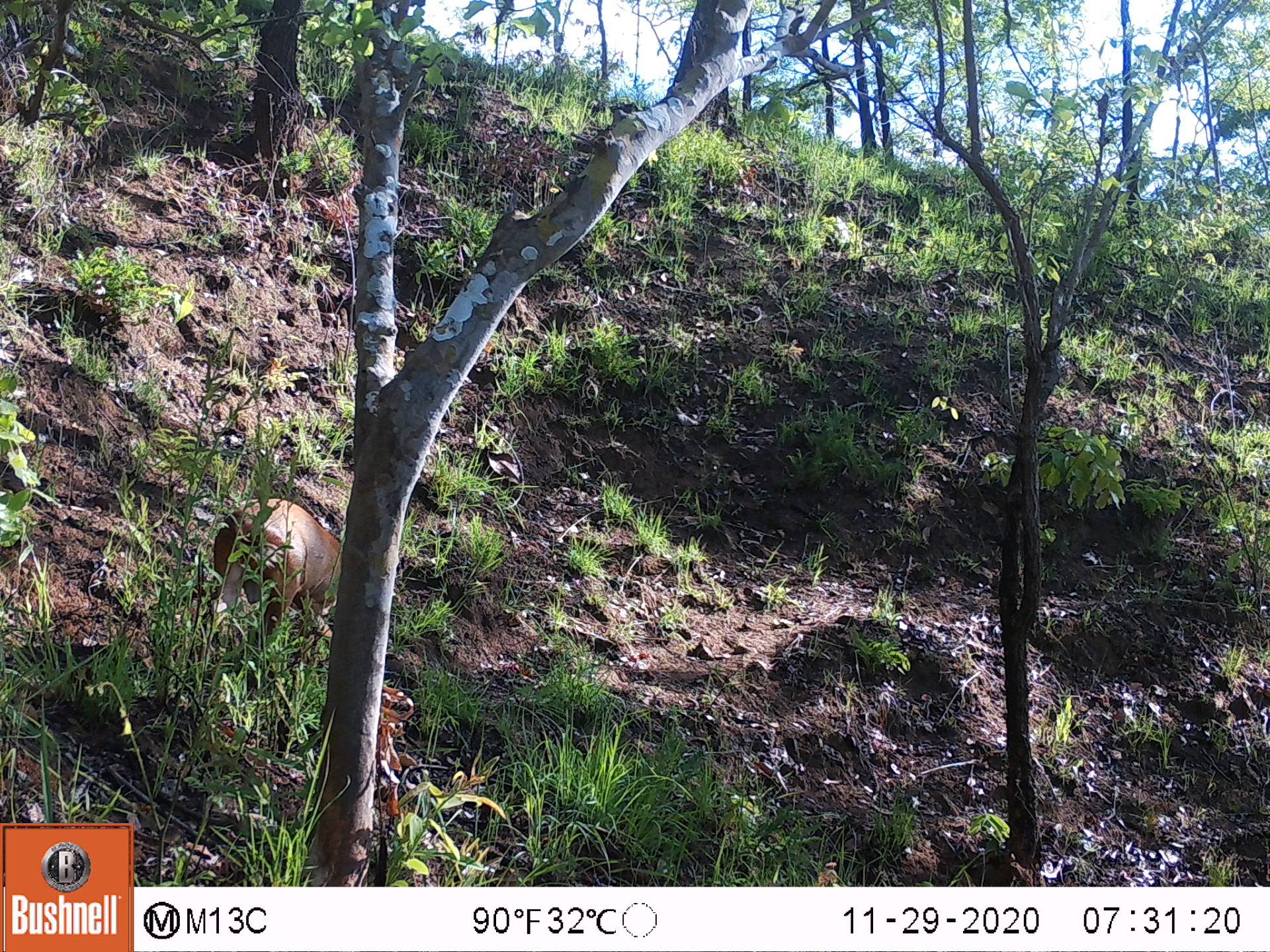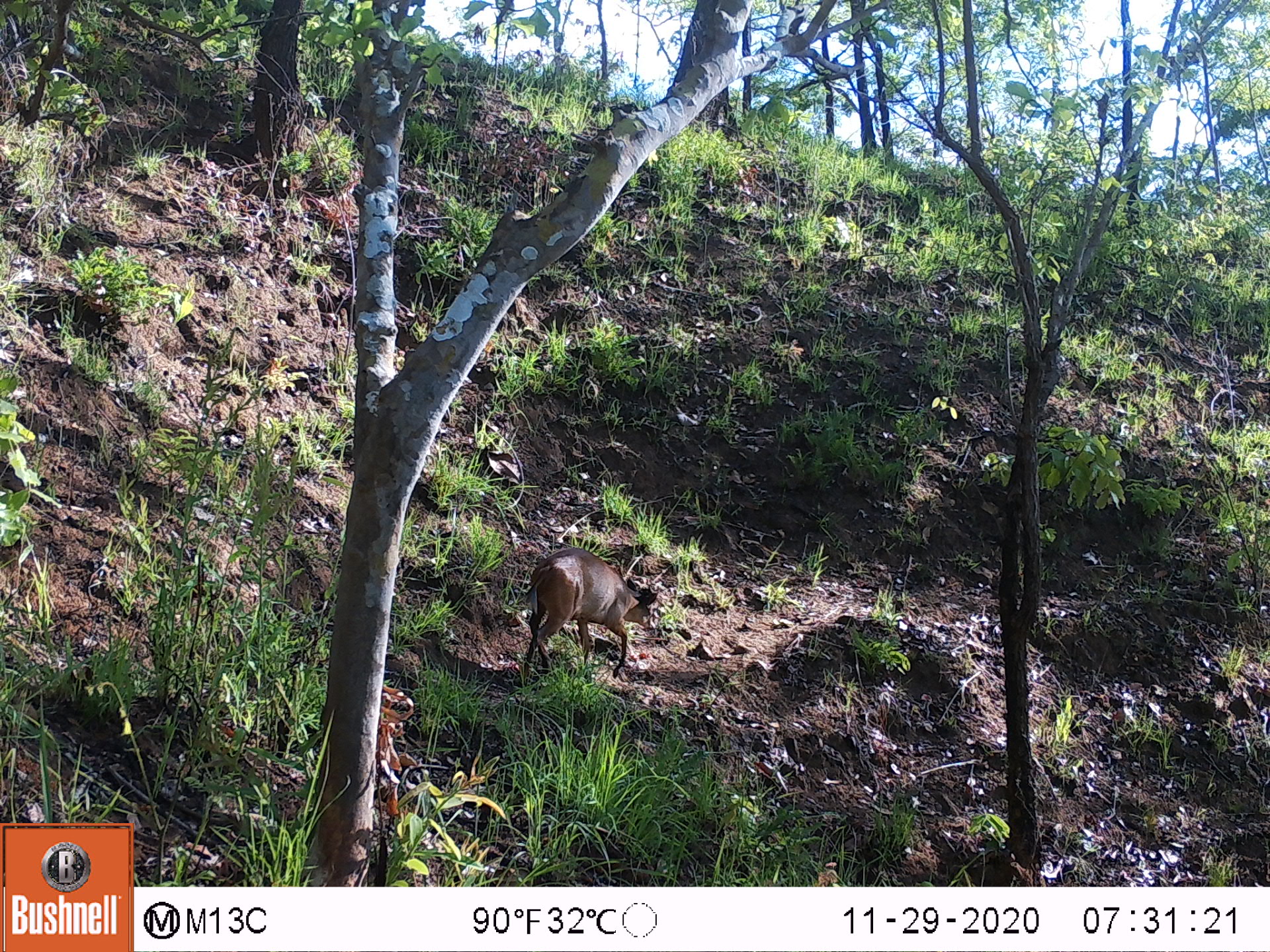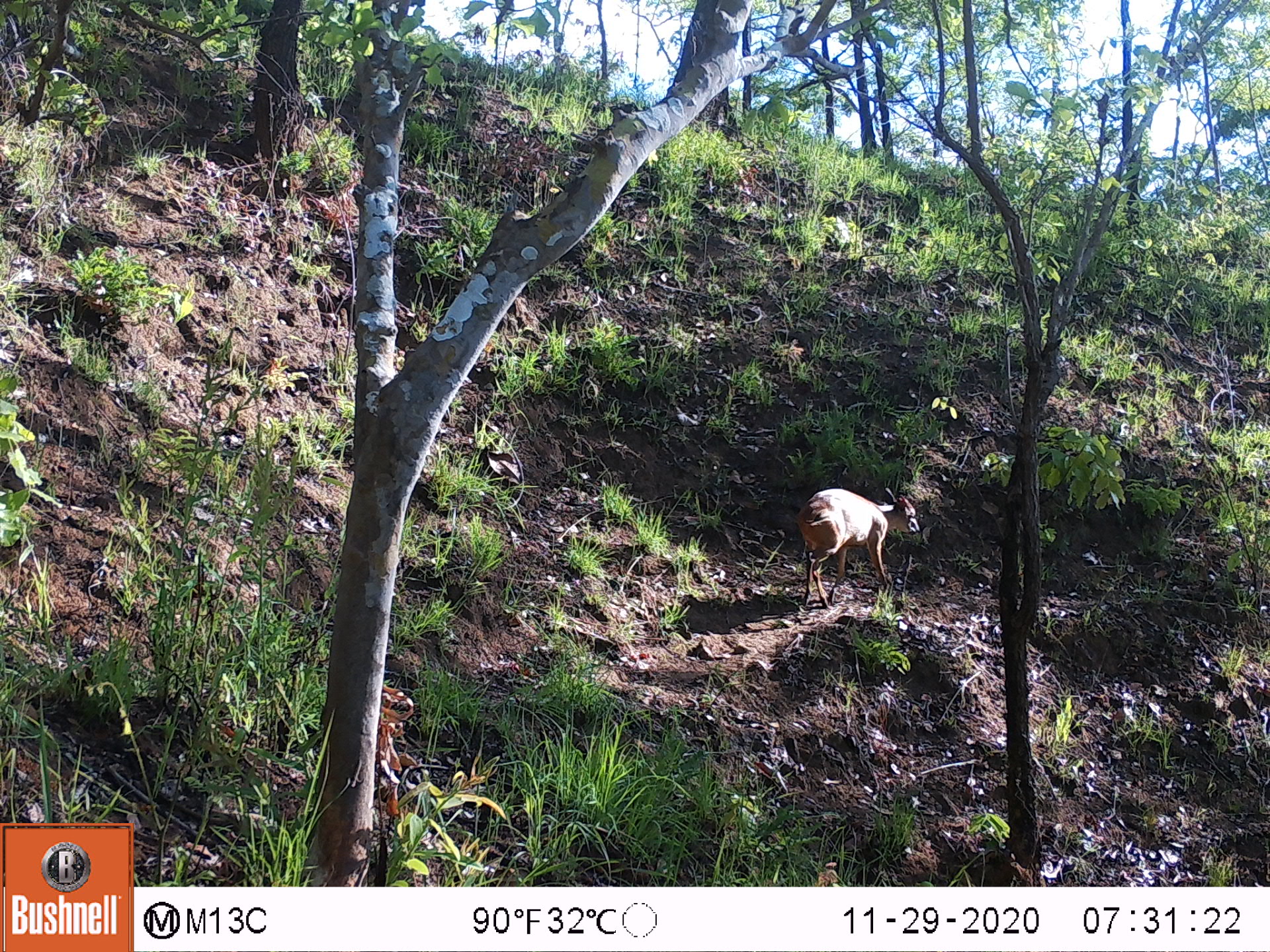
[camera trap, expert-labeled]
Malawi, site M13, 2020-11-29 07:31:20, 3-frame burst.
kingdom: Animalia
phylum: Chordata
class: Mammalia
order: Artiodactyla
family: Bovidae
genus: Cephalophorus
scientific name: Cephalophorus natalensis natalensis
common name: red duiker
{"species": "red duiker (Cephalophorus natalensis natalensis)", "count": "1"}